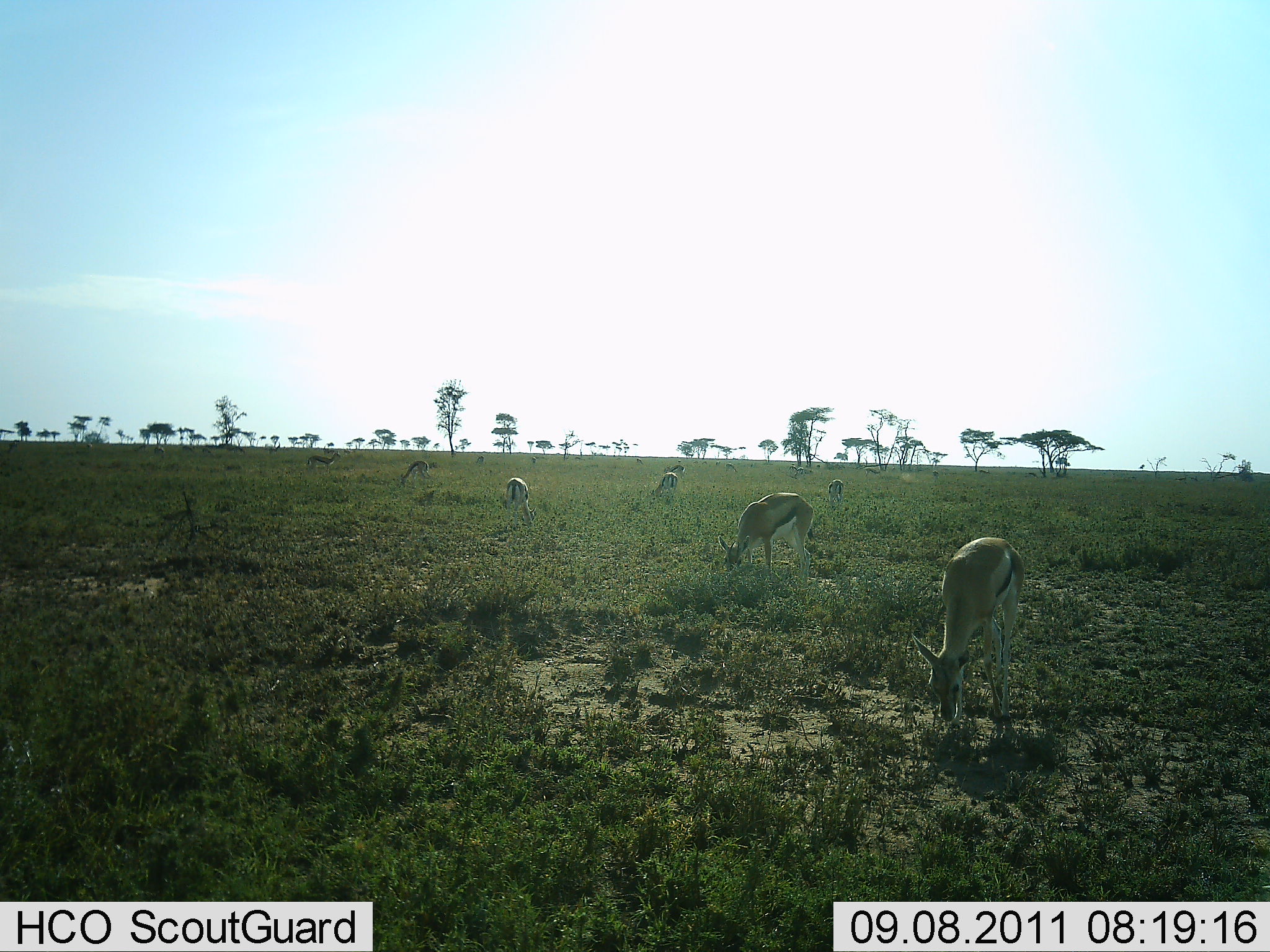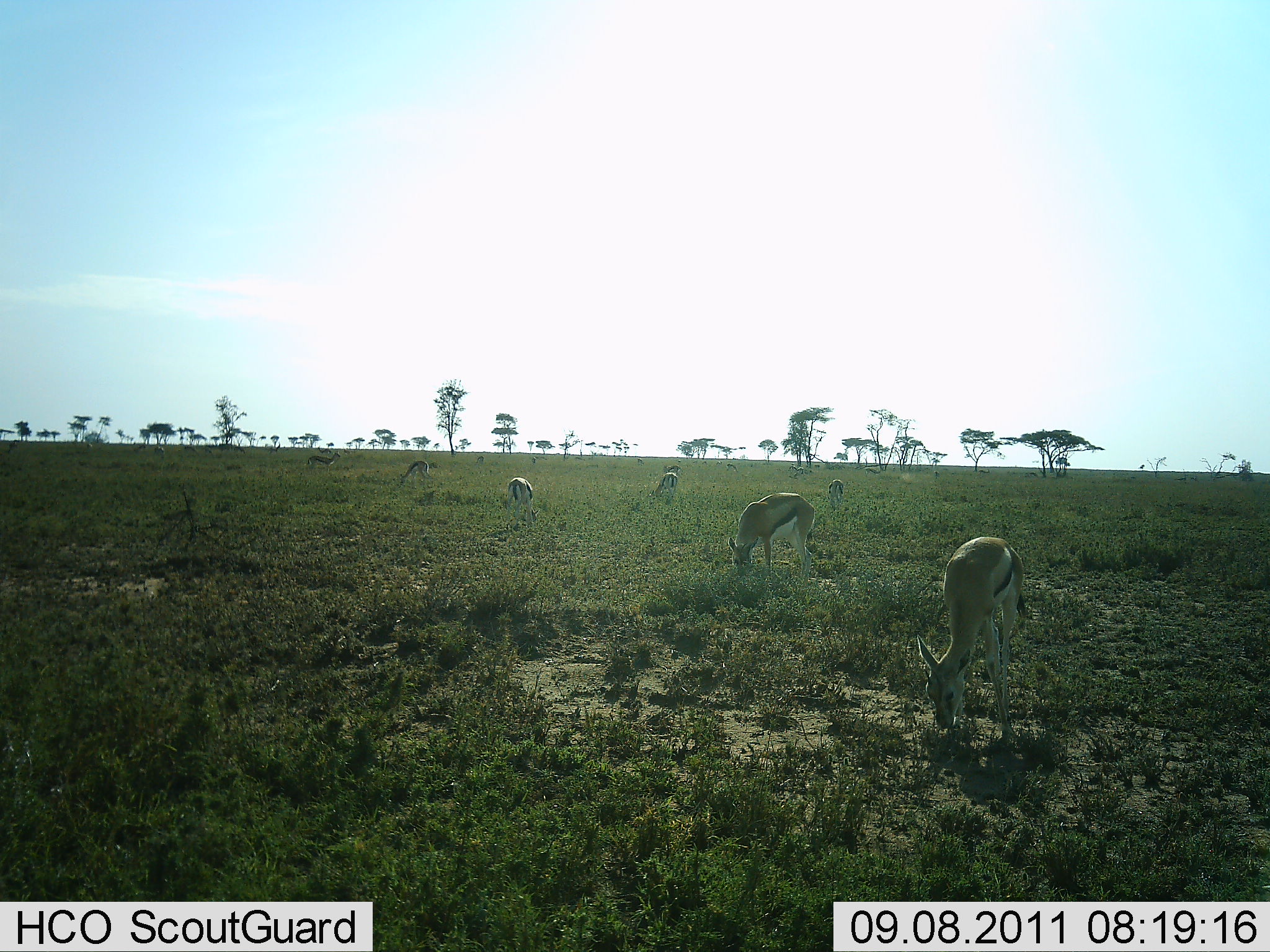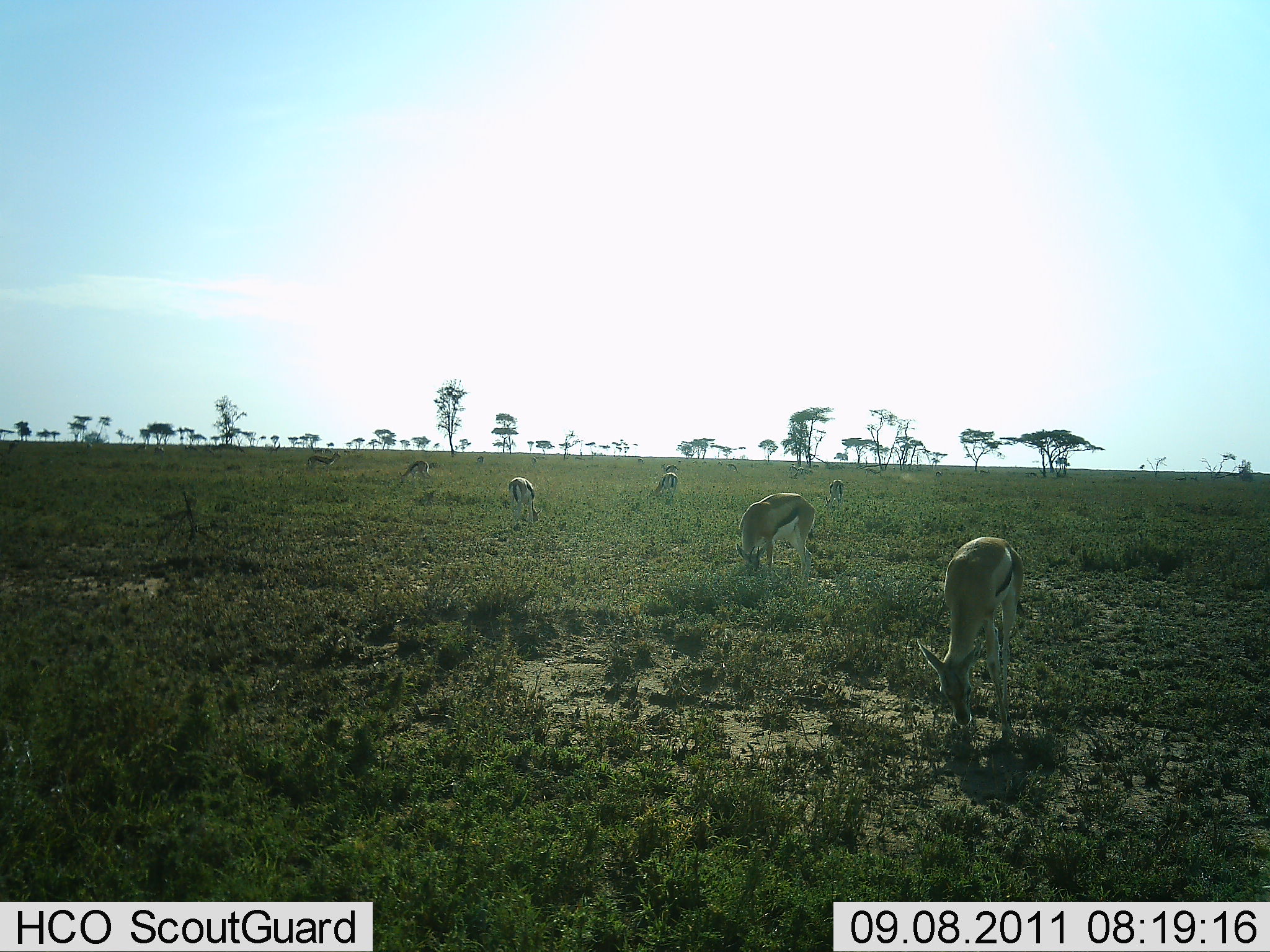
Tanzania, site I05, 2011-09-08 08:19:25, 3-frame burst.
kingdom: Animalia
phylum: Chordata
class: Mammalia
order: Artiodactyla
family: Bovidae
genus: Eudorcas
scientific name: Eudorcas thomsonii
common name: thomson's gazelle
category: gazellethomsons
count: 7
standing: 29%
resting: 0%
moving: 7%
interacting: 0%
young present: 0%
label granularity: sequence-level